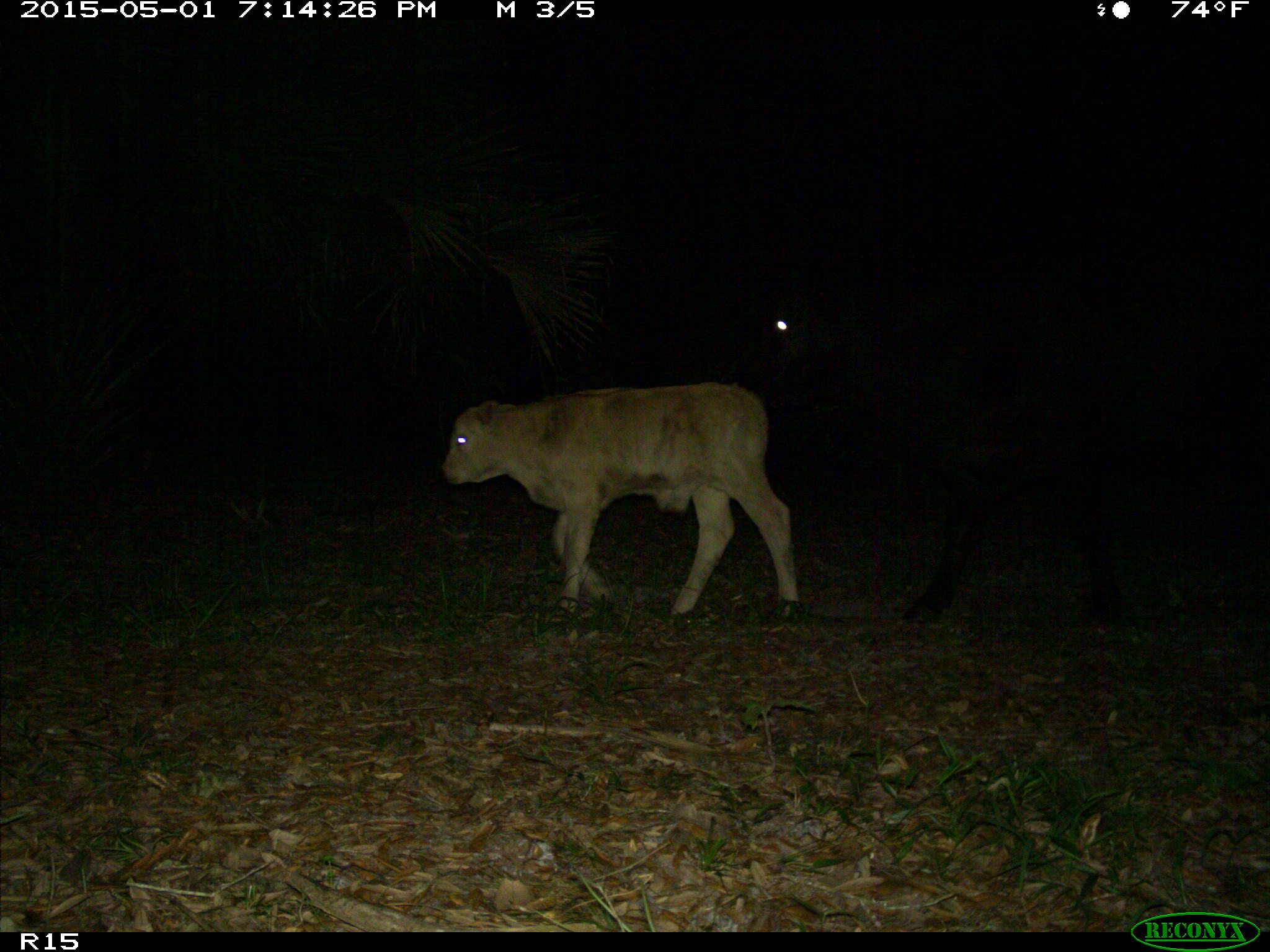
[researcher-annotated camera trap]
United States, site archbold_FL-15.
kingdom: Animalia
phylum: Chordata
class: Mammalia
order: Artiodactyla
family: Bovidae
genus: Bos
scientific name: Bos taurus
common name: domestic cow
Bos taurus (domestic cow).